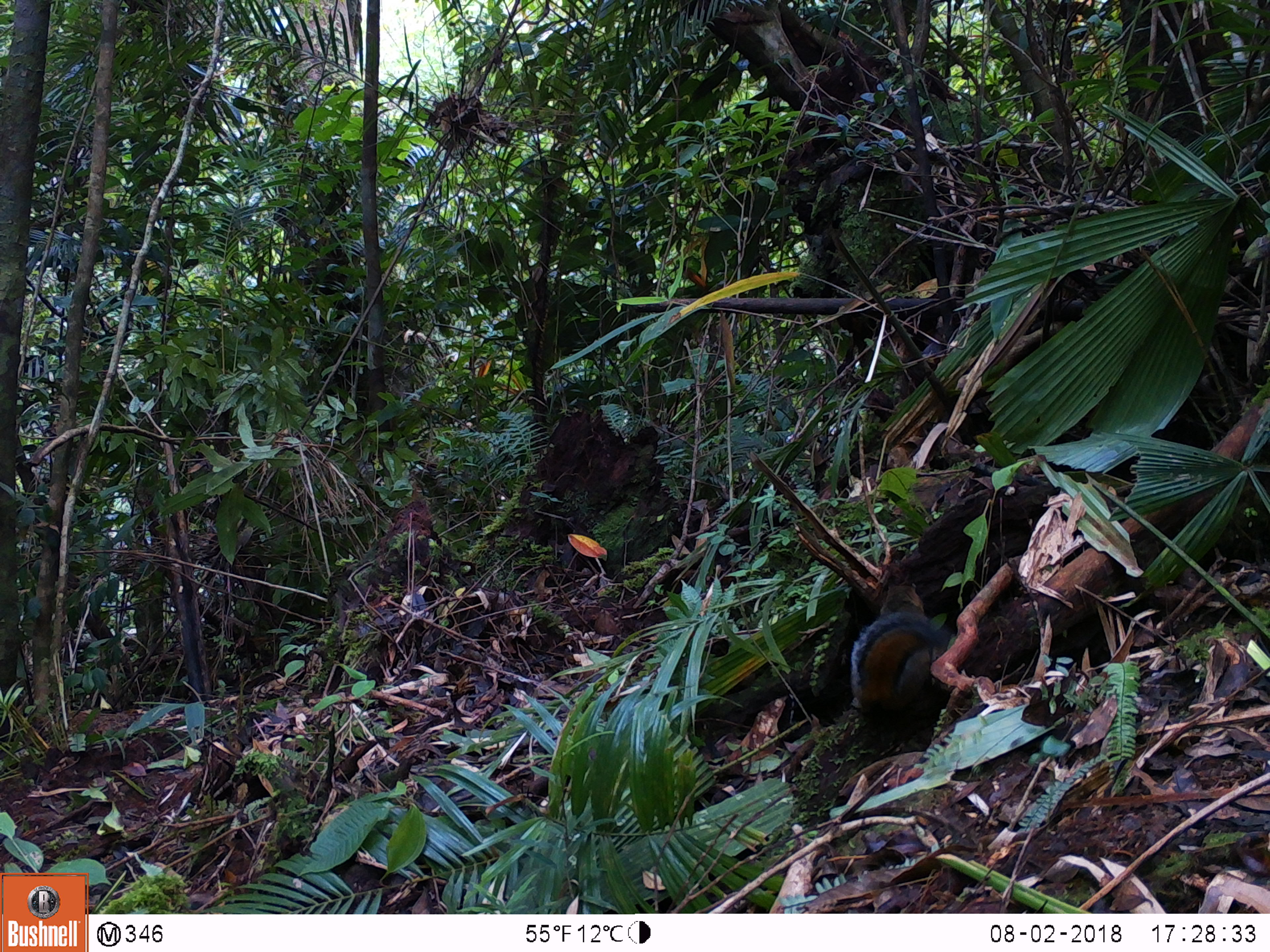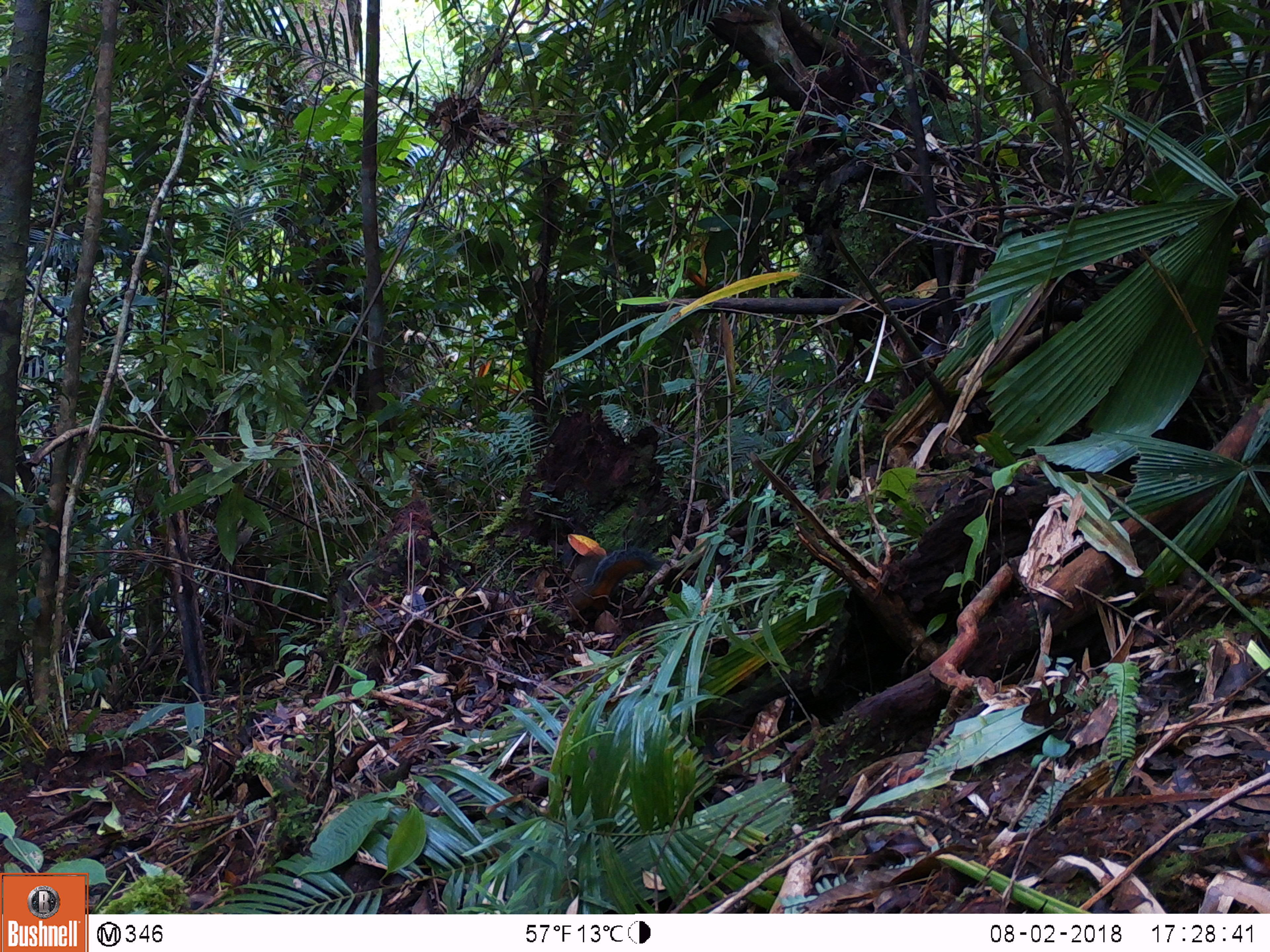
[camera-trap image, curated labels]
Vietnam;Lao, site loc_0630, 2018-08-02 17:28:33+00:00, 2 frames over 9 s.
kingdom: Animalia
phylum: Chordata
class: Mammalia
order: Rodentia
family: Sciuridae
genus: Dremomys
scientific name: Dremomys rufigenis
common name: red-cheeked squirrel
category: red cheeked squirrel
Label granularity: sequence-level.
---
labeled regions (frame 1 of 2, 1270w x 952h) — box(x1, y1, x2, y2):
red cheeked squirrel: box(848, 577, 949, 727)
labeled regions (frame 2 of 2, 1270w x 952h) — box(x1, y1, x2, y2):
red cheeked squirrel: box(565, 547, 667, 611)